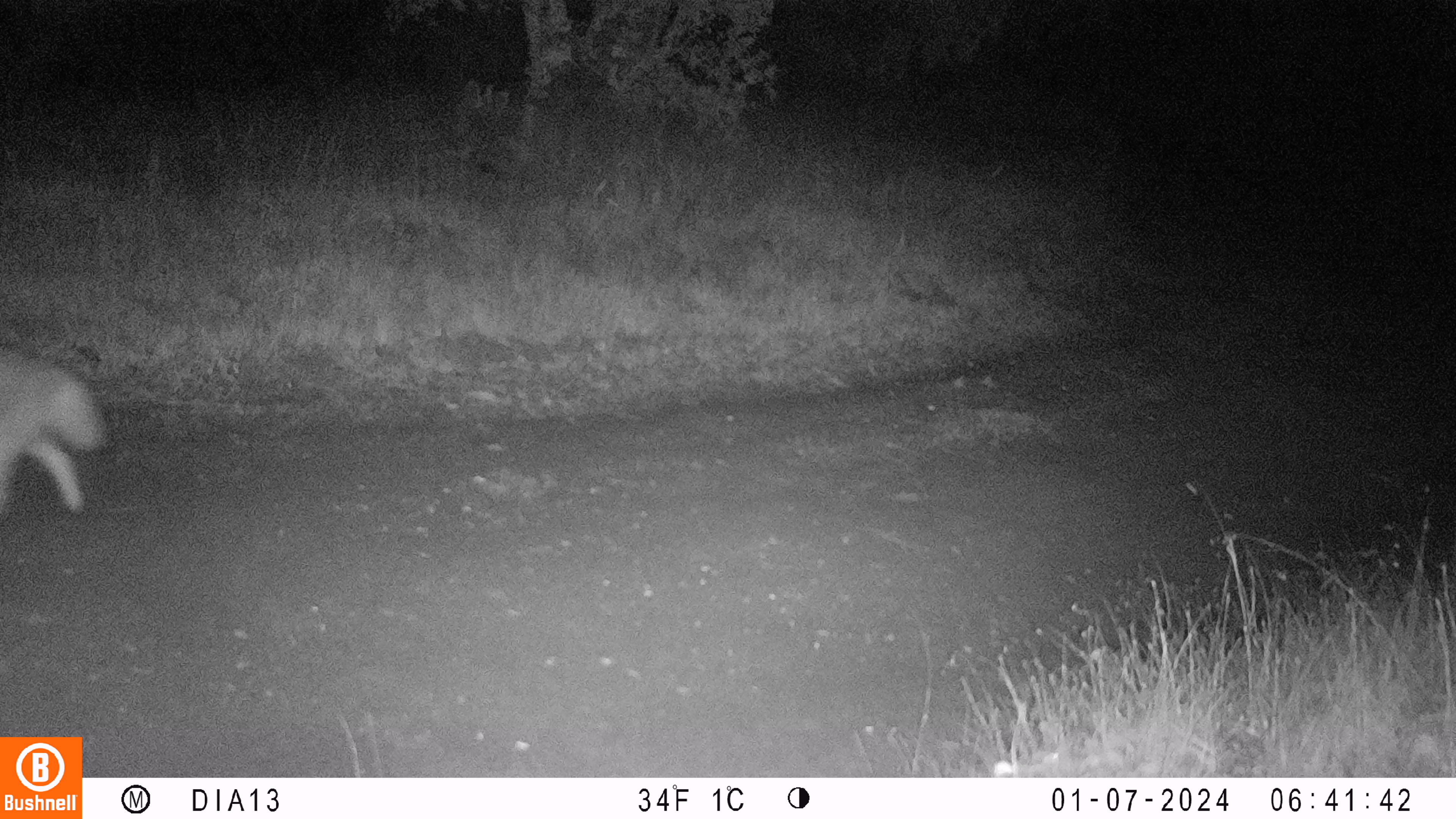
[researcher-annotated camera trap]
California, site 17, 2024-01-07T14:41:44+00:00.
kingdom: Animalia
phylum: Chordata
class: Mammalia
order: Carnivora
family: Canidae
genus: Canis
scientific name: Canis latrans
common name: coyote